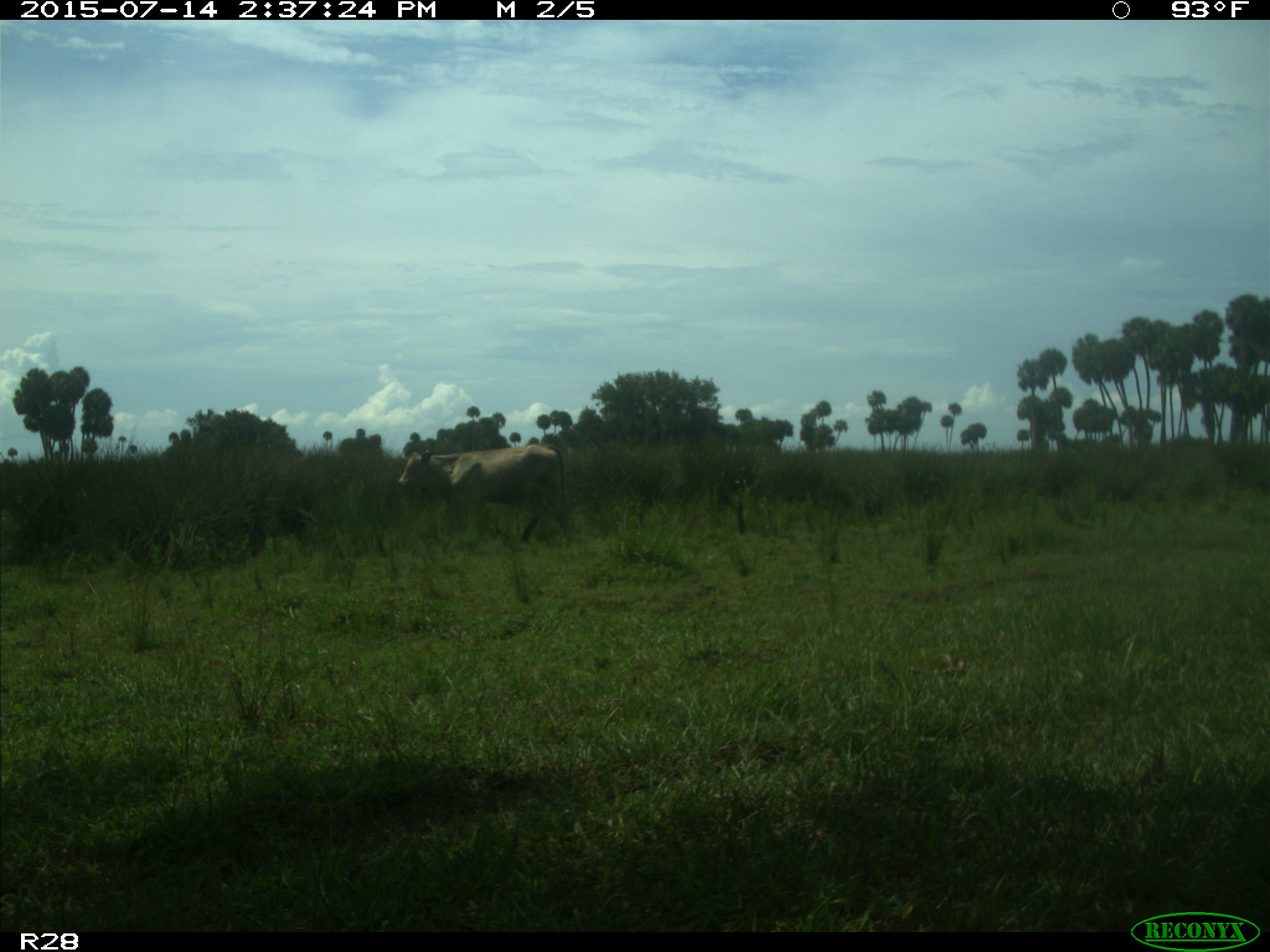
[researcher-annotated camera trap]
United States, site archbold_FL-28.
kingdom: Animalia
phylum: Chordata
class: Mammalia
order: Artiodactyla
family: Bovidae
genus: Bos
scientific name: Bos taurus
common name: domestic cow